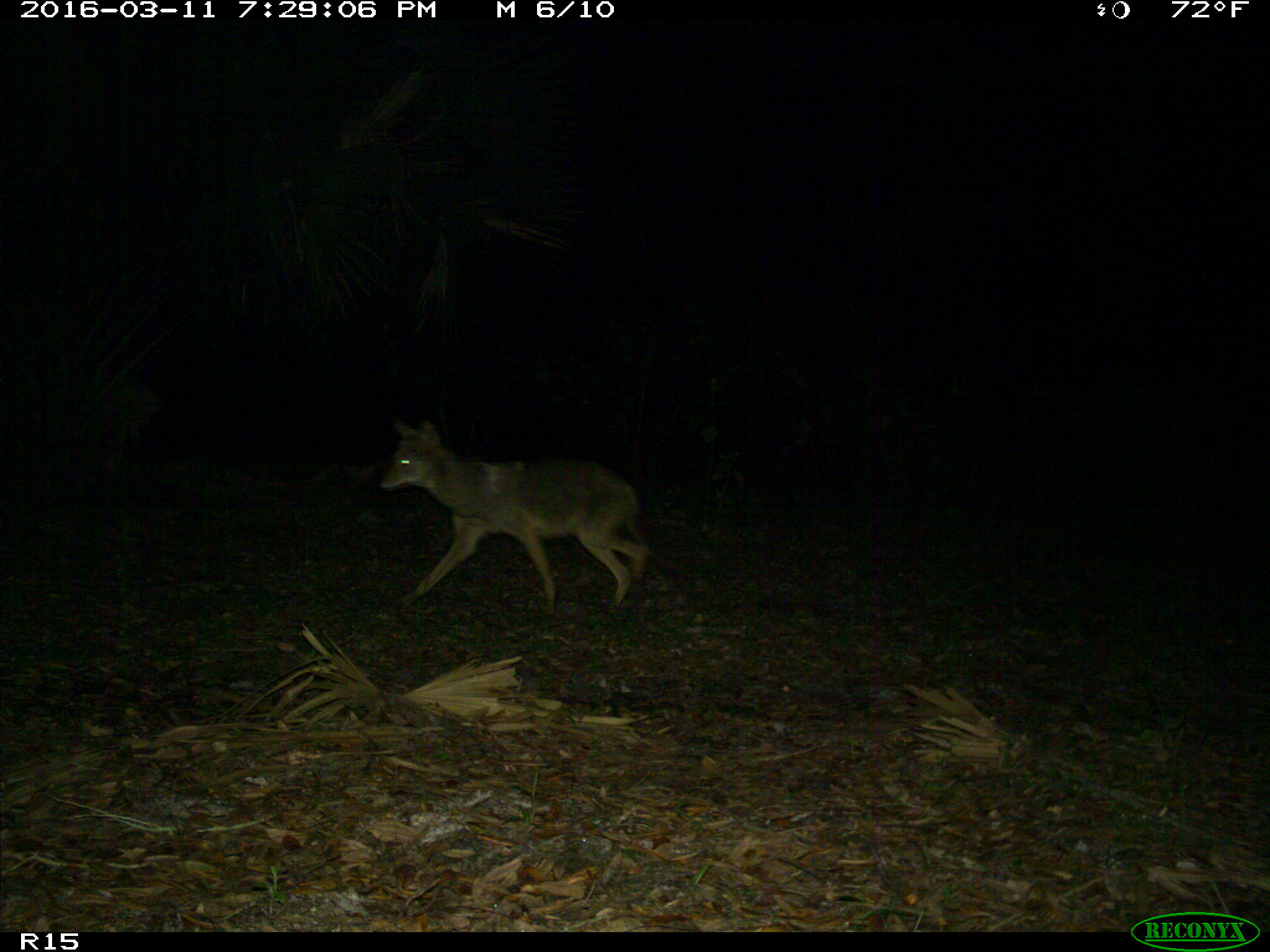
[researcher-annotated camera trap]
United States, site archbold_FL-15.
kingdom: Animalia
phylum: Chordata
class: Mammalia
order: Carnivora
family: Canidae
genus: Canis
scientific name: Canis latrans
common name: coyote